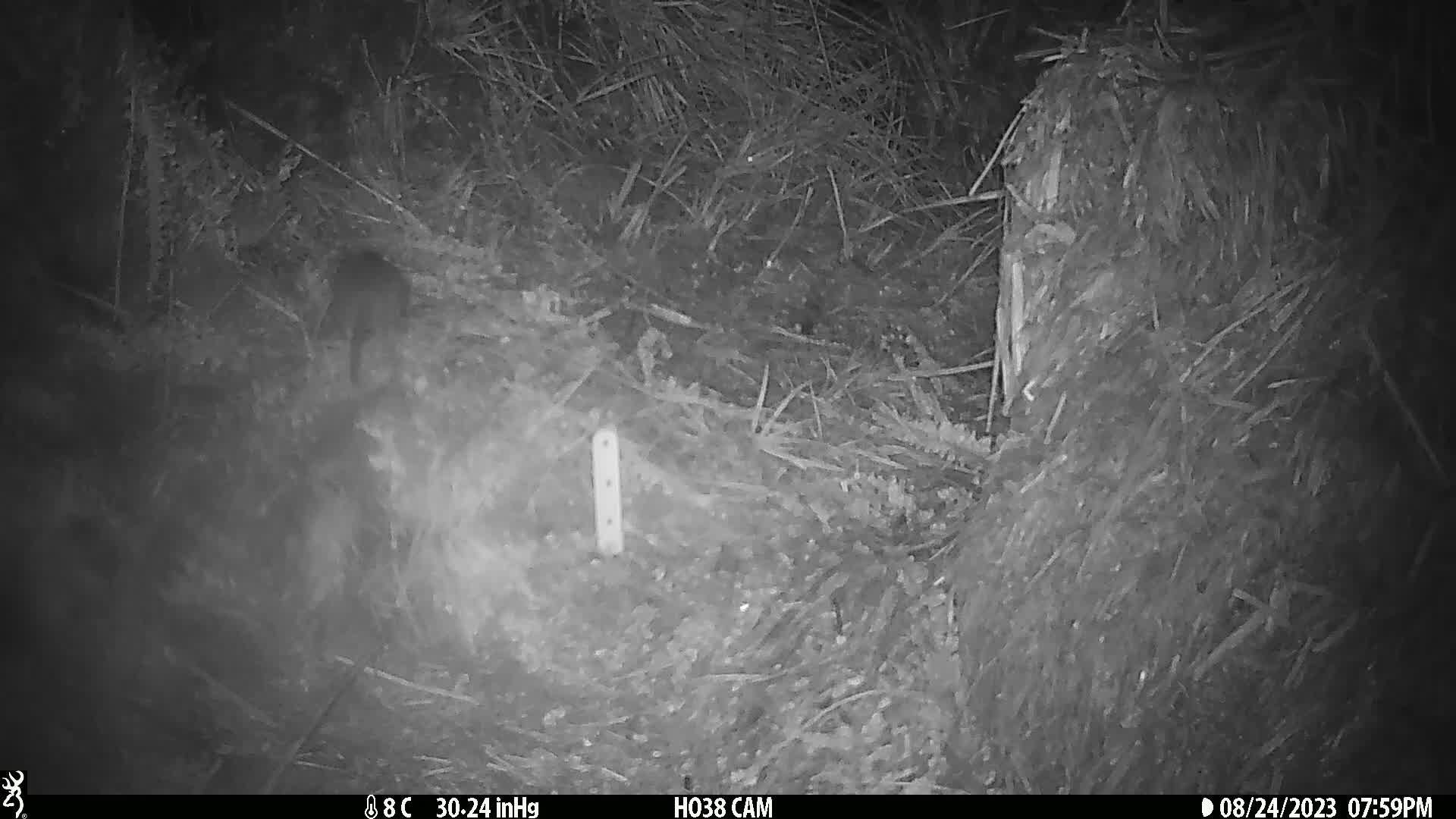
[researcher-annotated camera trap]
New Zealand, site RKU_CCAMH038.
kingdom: Animalia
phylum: Chordata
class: Mammalia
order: Rodentia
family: Muridae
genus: Rattus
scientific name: Rattus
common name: rat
Rat (Rattus).